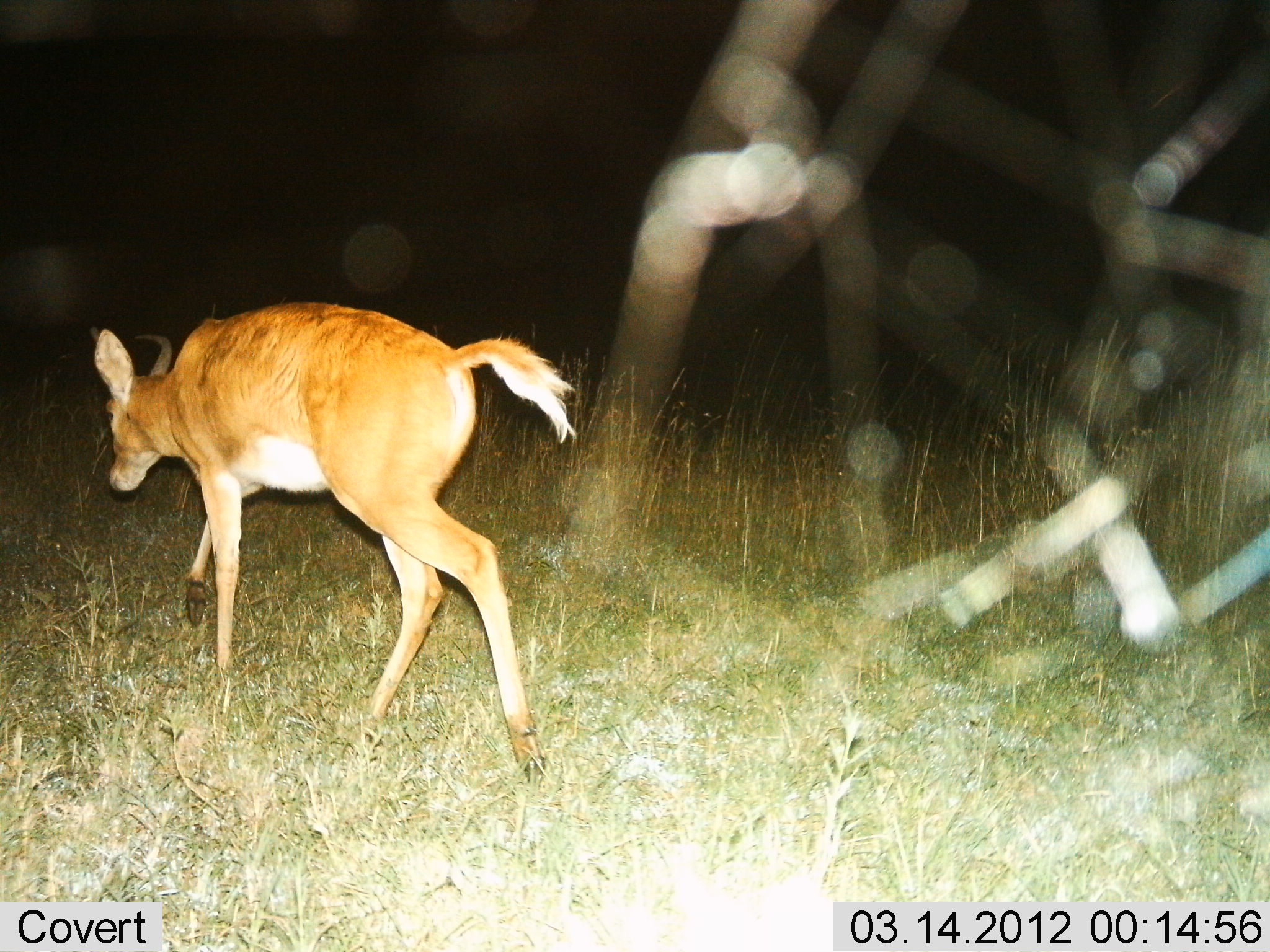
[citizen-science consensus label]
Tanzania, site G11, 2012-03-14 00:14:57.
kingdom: Animalia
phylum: Chordata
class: Mammalia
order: Artiodactyla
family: Bovidae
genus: Redunca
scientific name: Redunca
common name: reedbuck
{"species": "reedbuck (Redunca)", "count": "1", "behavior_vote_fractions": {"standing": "6%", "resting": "0%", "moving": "100%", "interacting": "0%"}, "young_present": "0%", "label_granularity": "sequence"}